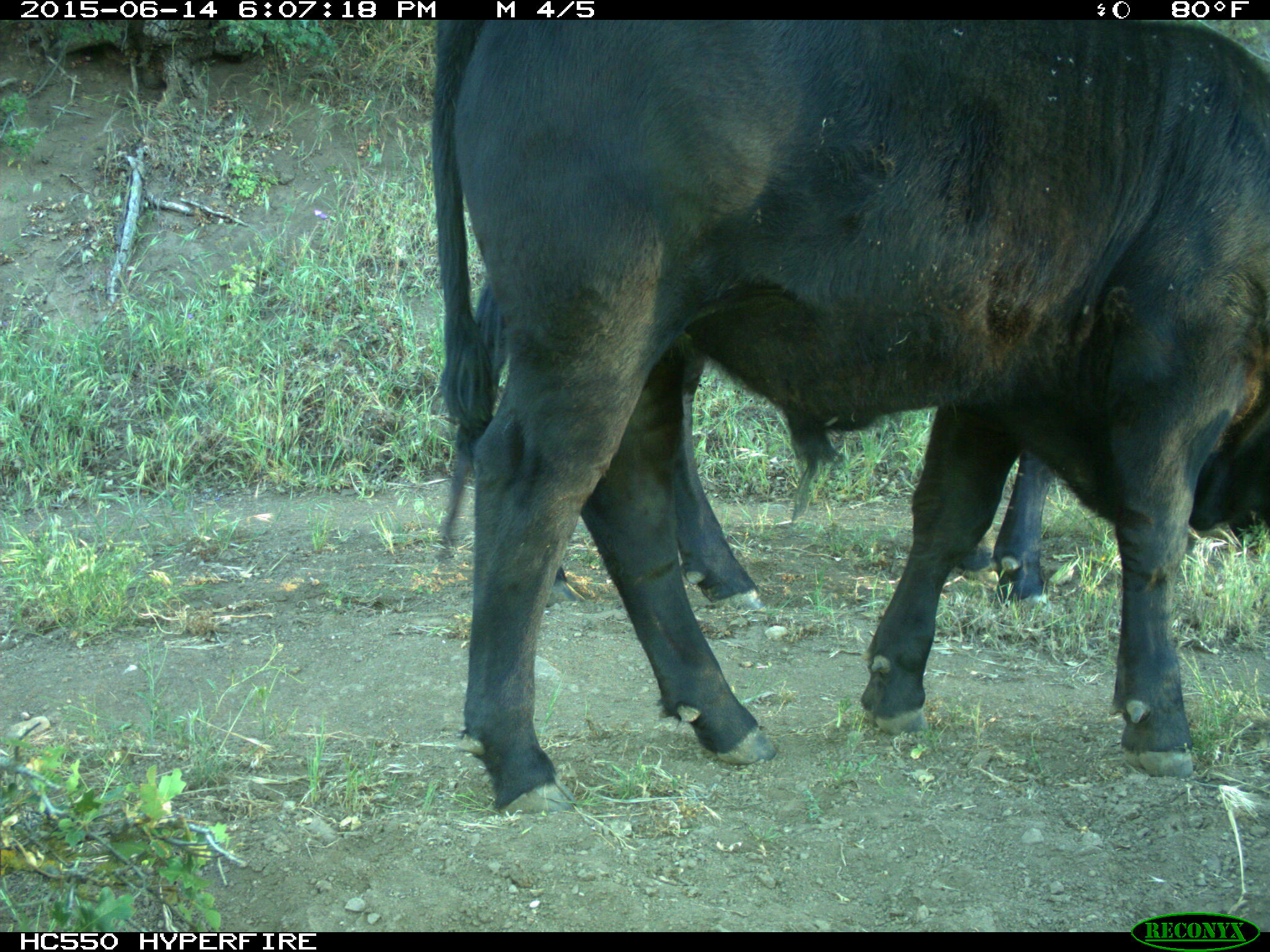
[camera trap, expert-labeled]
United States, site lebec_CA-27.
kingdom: Animalia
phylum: Chordata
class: Mammalia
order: Artiodactyla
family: Bovidae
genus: Bos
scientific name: Bos taurus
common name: domestic cow